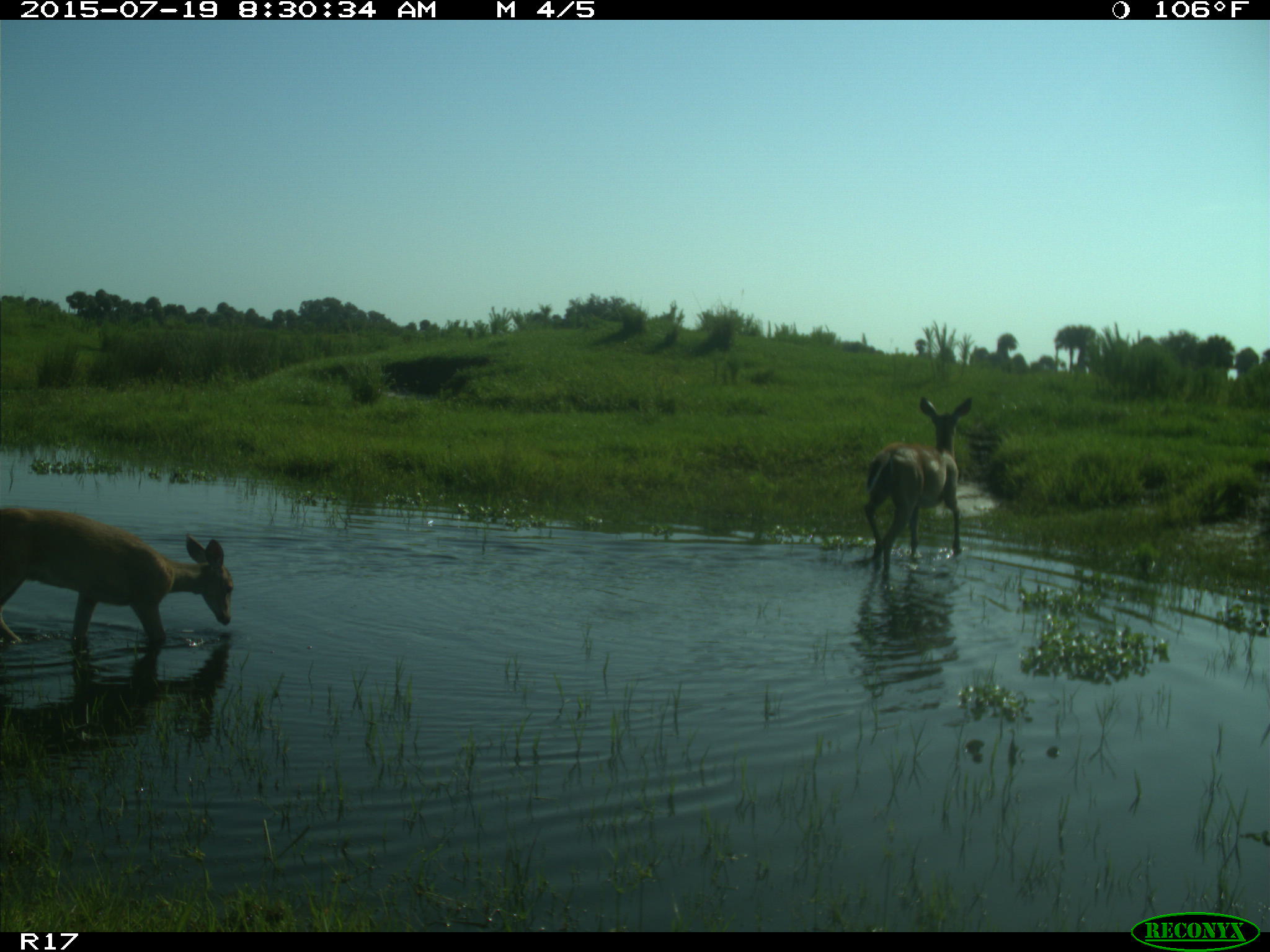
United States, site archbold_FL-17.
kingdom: Animalia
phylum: Chordata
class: Mammalia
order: Artiodactyla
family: Cervidae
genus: Odocoileus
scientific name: Odocoileus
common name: deer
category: unidentified deer